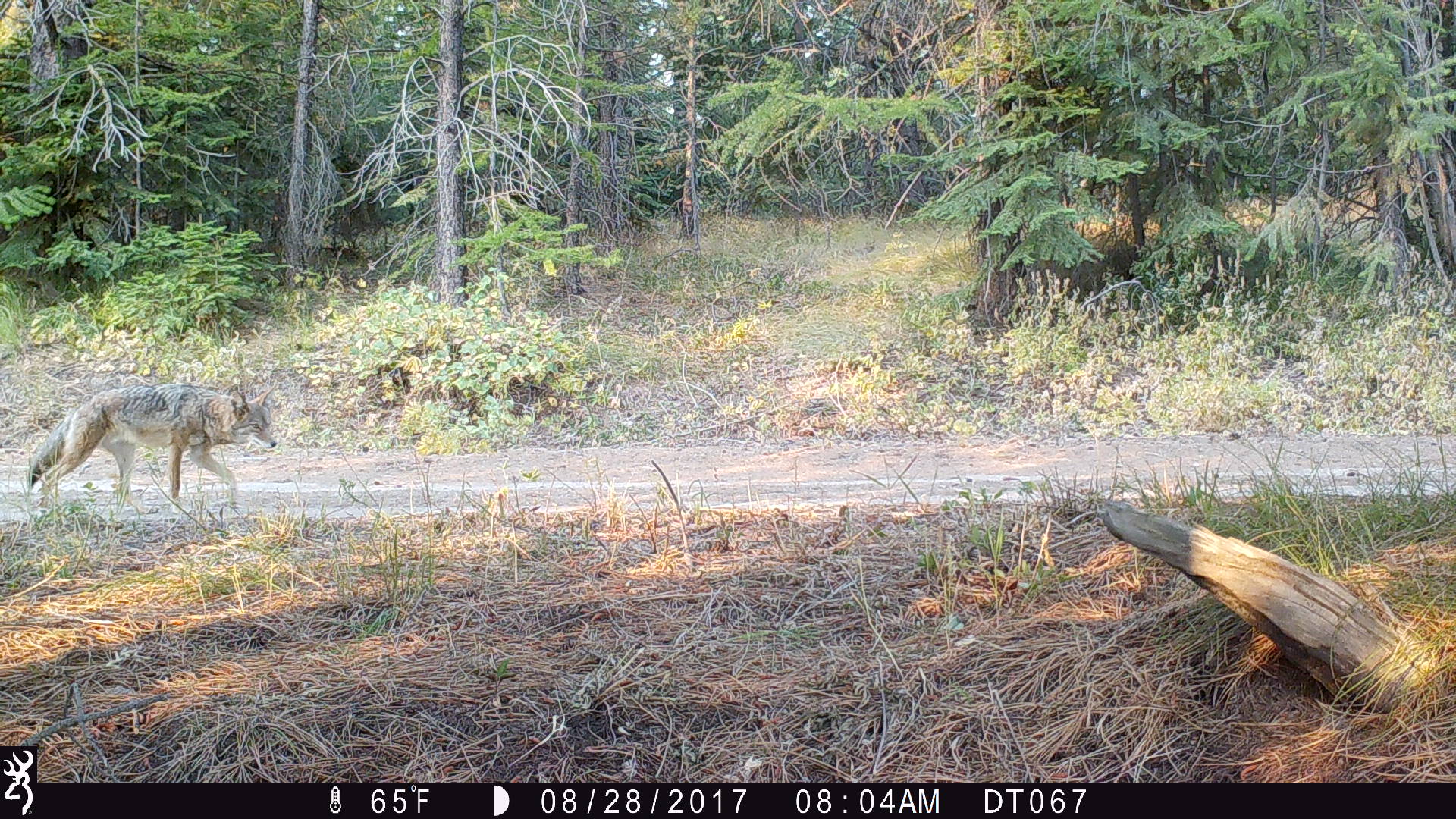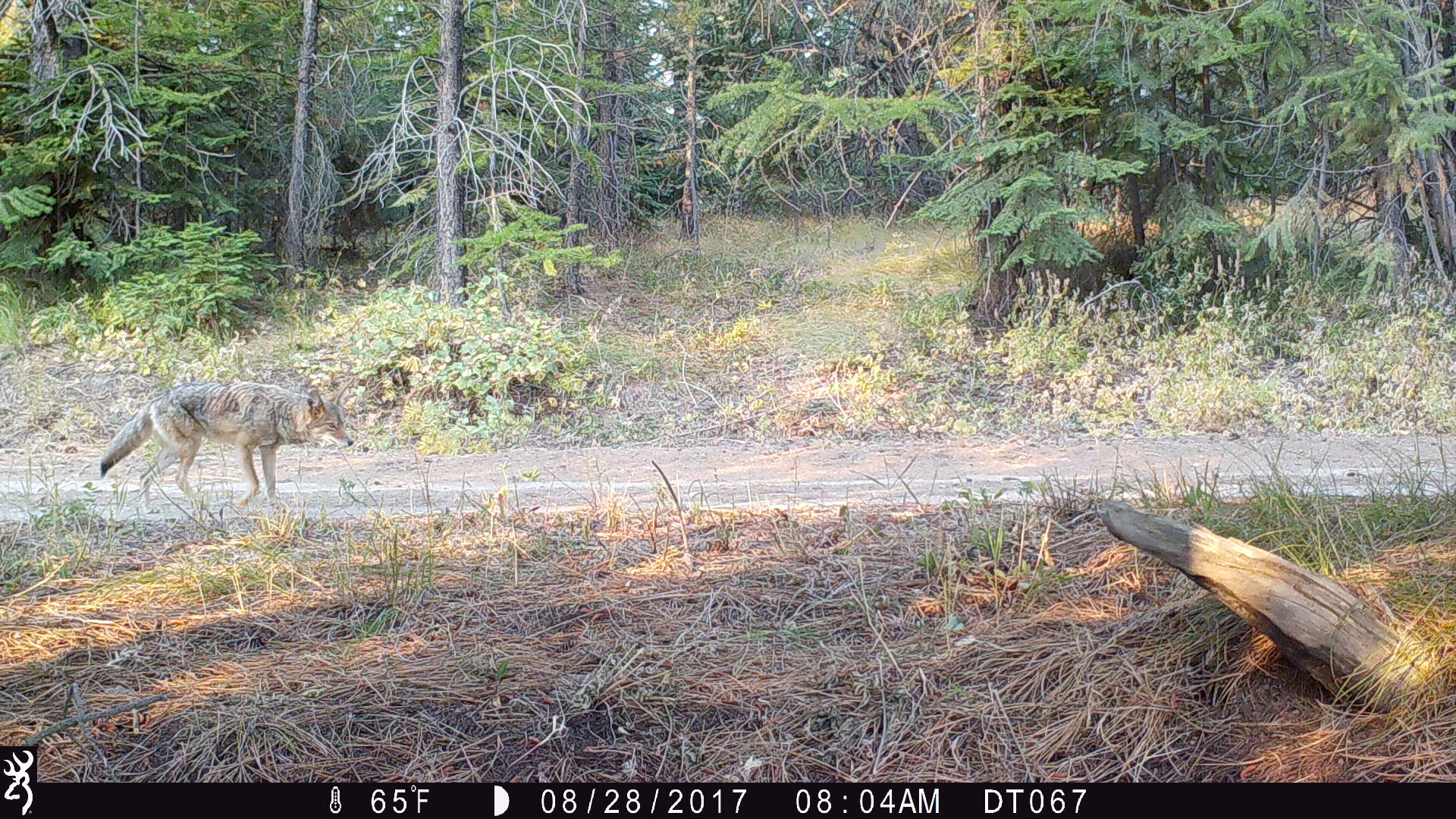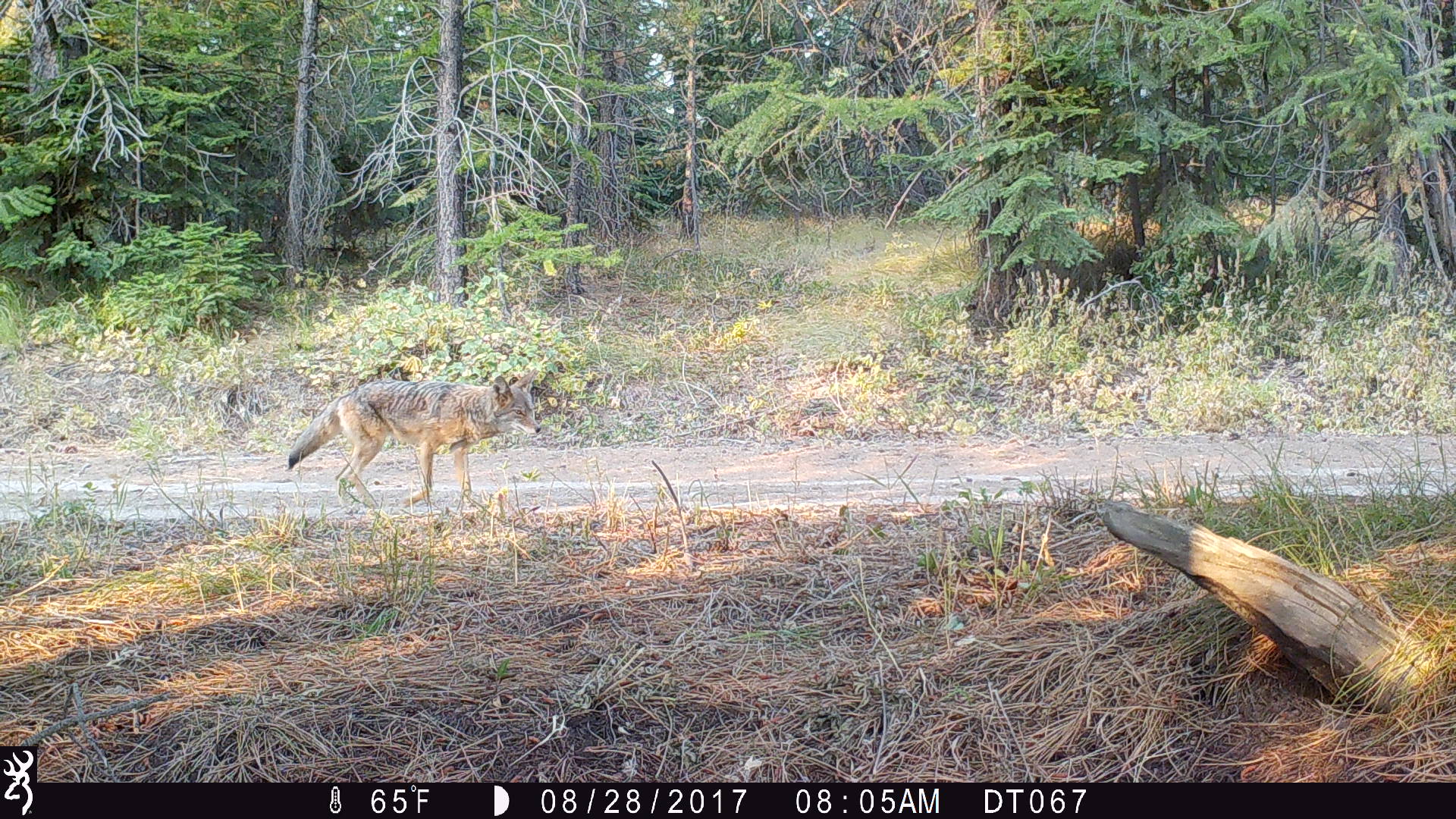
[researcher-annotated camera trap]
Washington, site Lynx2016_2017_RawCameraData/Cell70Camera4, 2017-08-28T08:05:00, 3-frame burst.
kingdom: Animalia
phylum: Chordata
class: Mammalia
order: Carnivora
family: Canidae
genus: Canis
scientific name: Canis latrans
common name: coyote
Canis latrans (coyote). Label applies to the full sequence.